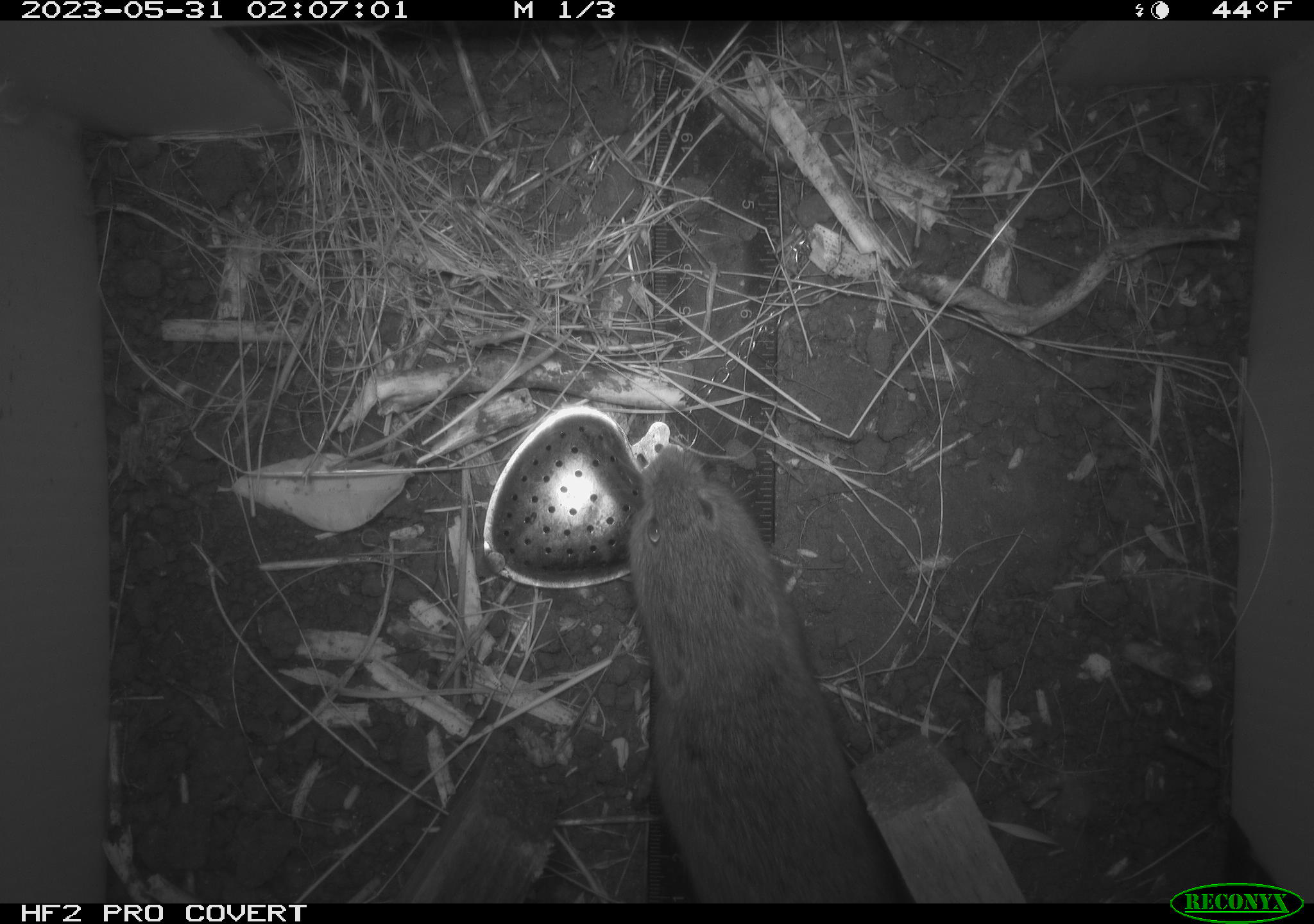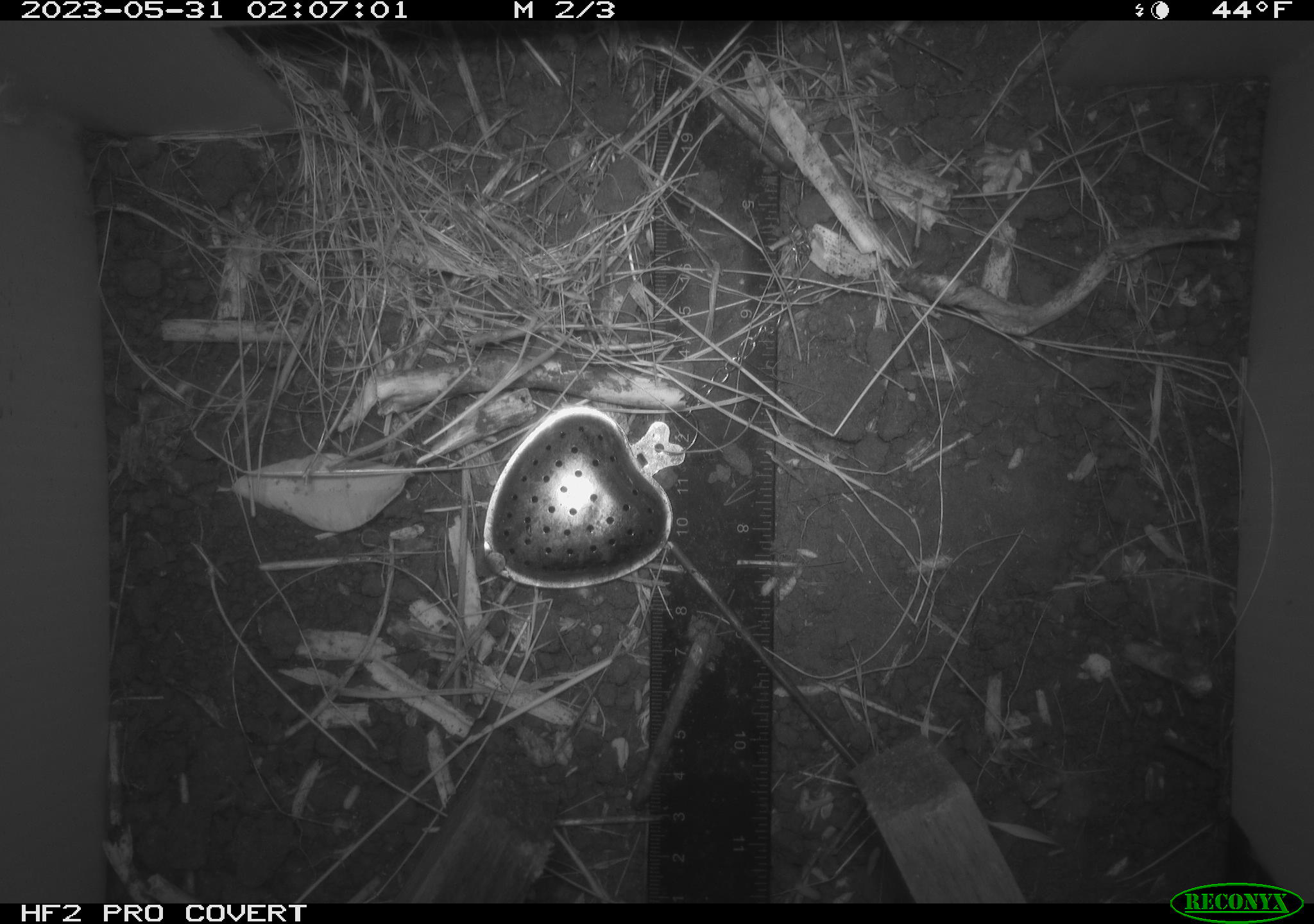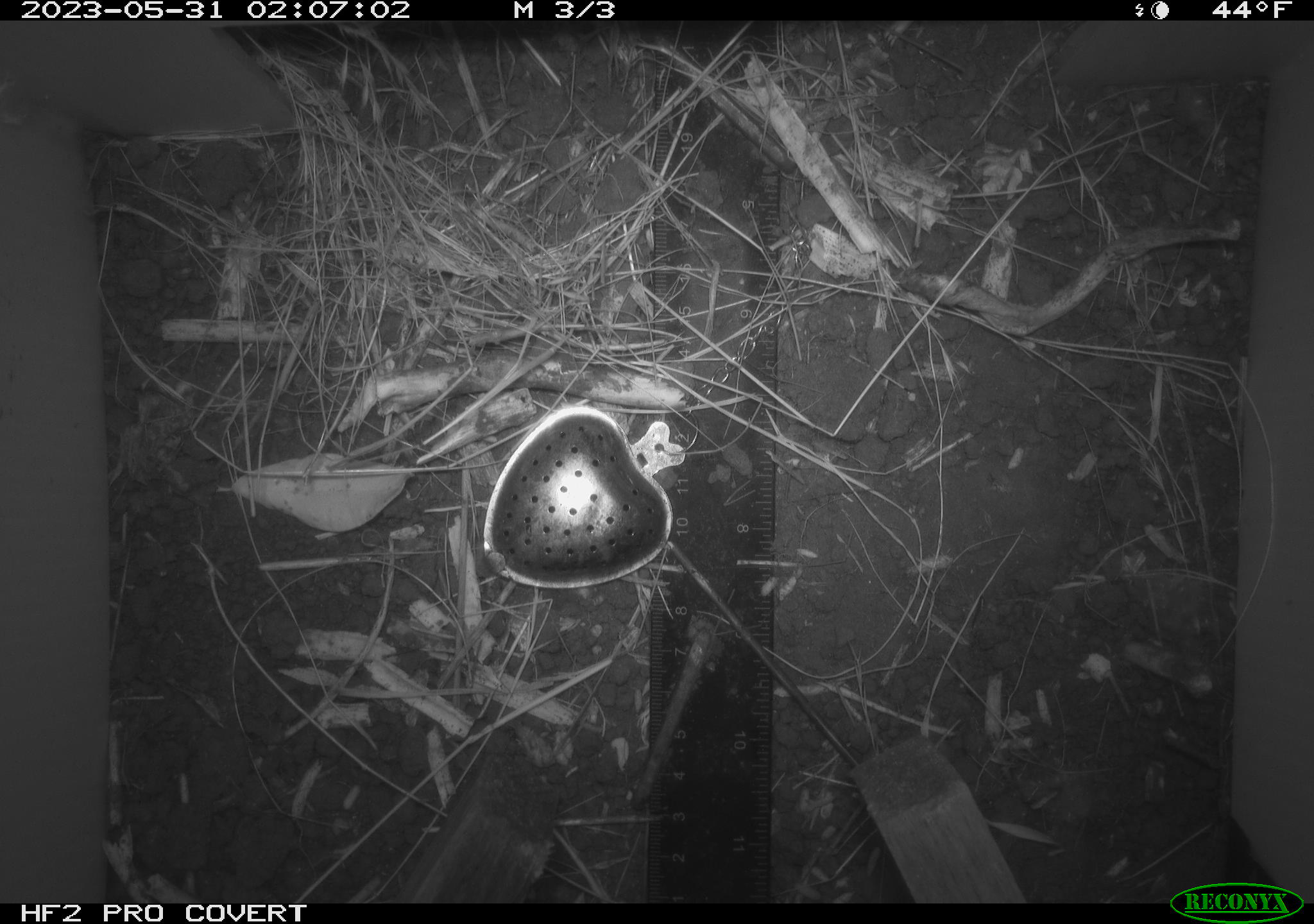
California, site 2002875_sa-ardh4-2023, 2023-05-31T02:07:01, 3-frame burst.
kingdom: Animalia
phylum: Chordata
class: Mammalia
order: Rodentia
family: Cricetidae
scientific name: Arvicolinae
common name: voles, lemmings, and muskrats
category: arvicolinae subfamily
Arvicolinae subfamily (voles, lemmings, and muskrats) (Arvicolinae).